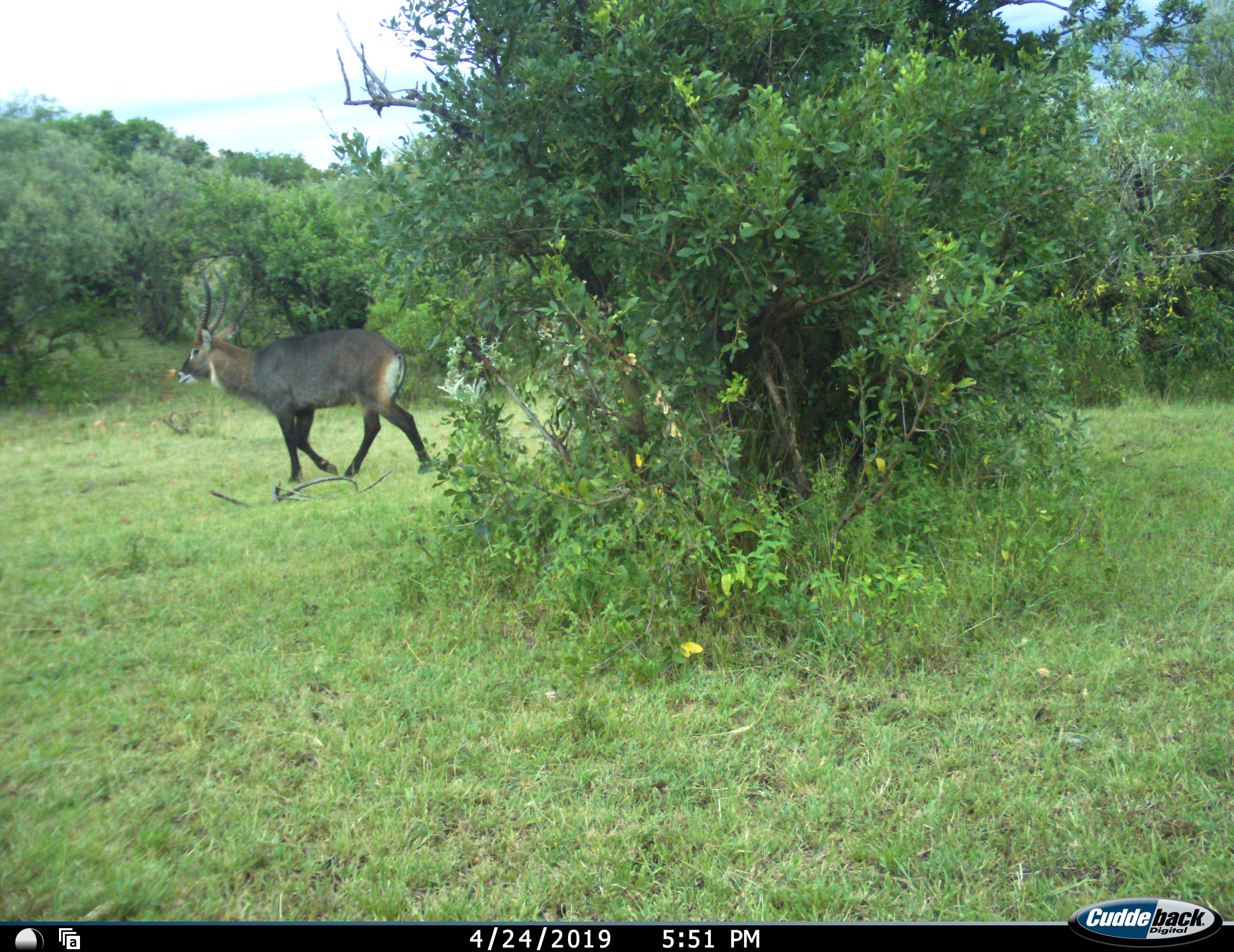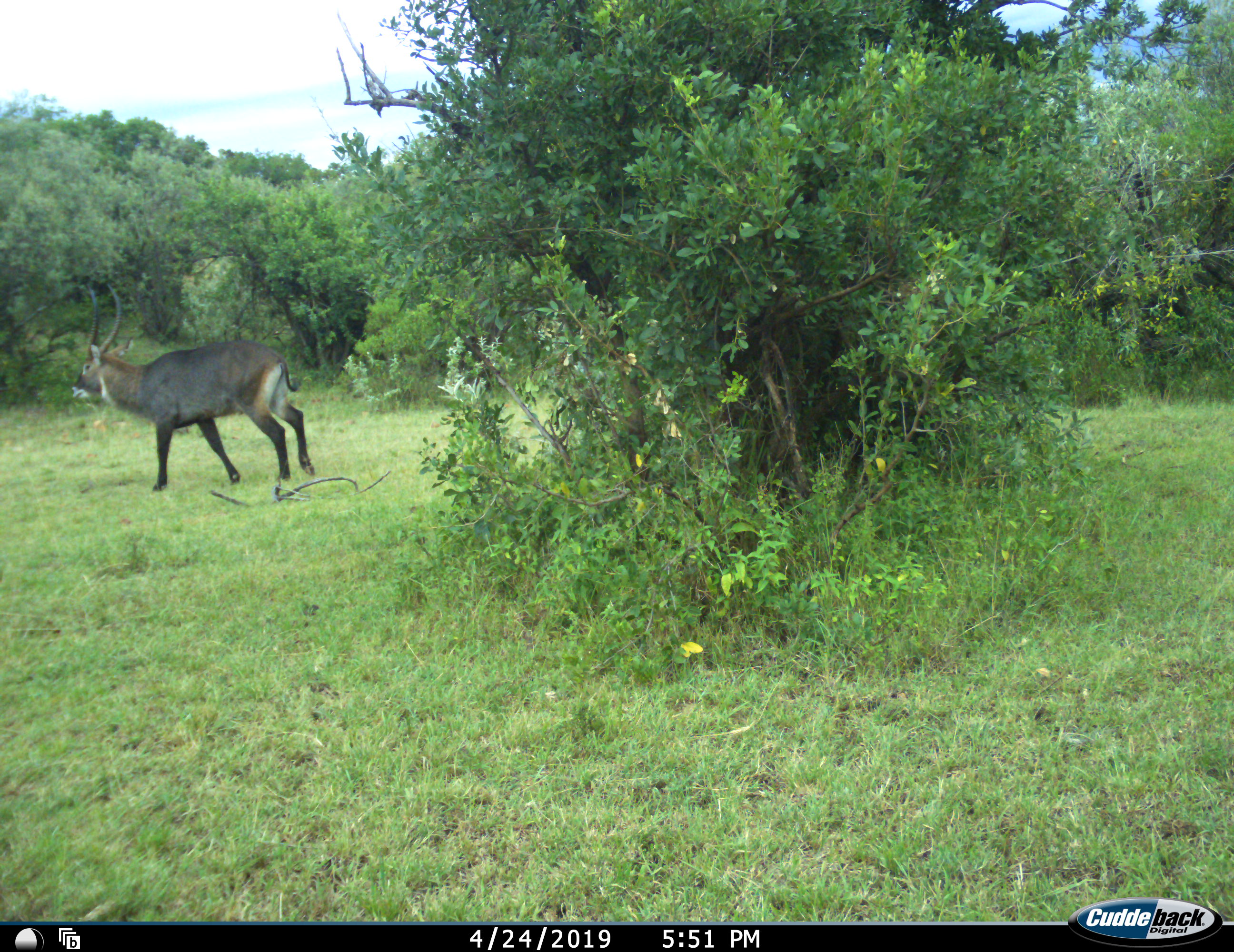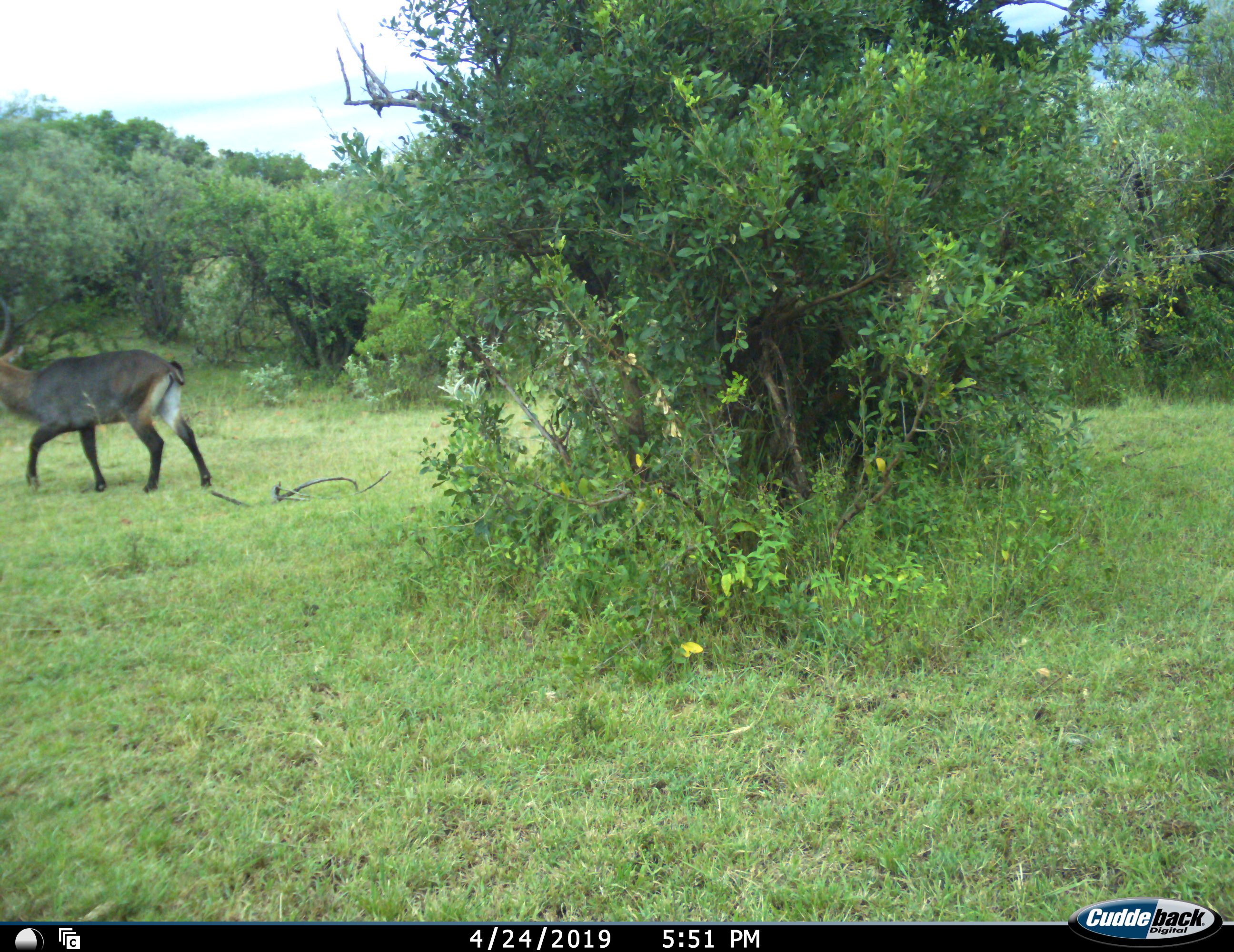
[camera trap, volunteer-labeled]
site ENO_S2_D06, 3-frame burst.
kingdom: Animalia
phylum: Chordata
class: Mammalia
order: Artiodactyla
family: Bovidae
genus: Kobus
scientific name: Kobus ellipsiprymnus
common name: waterbuck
Waterbuck (Kobus ellipsiprymnus), count 1. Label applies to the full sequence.